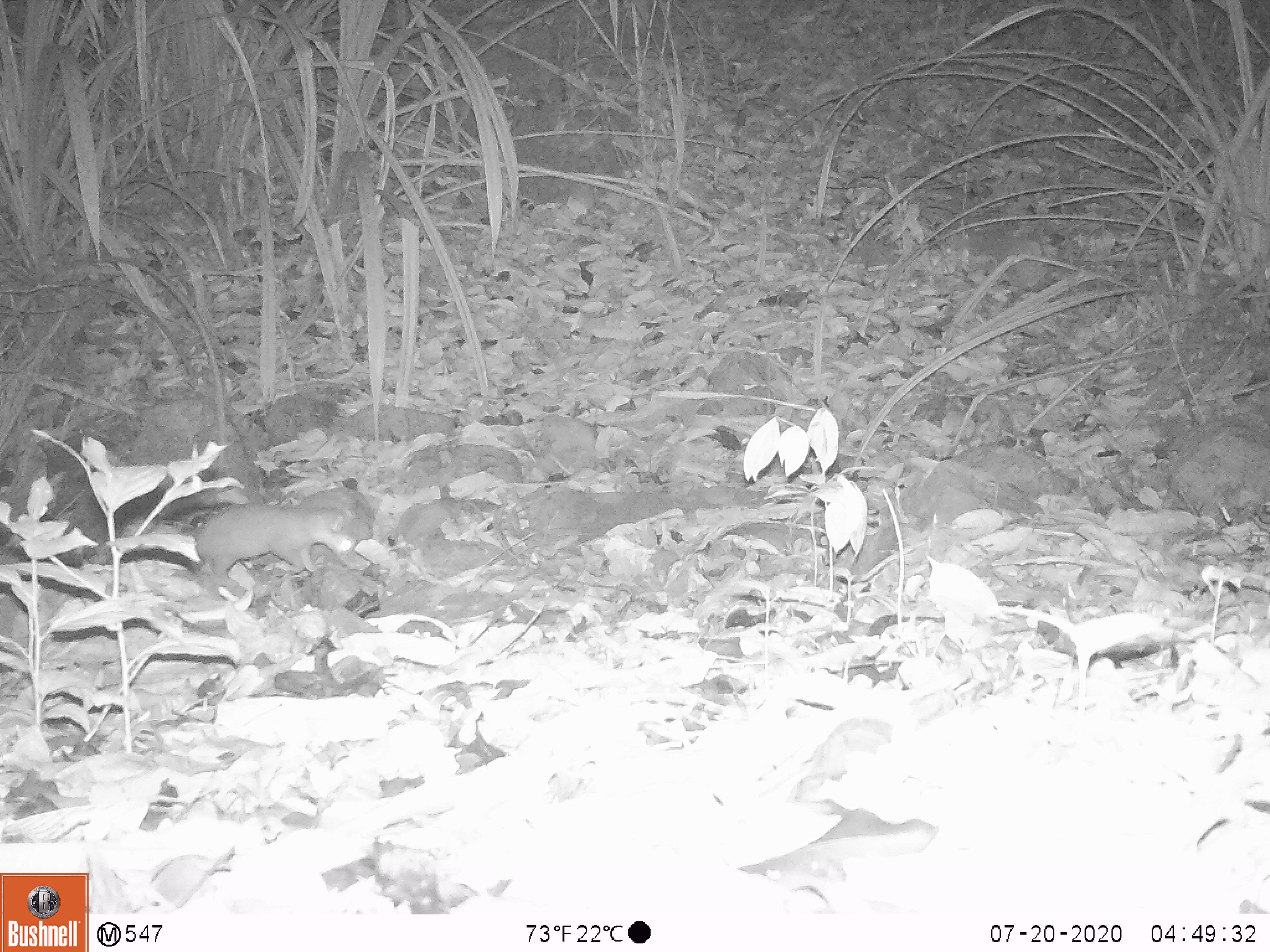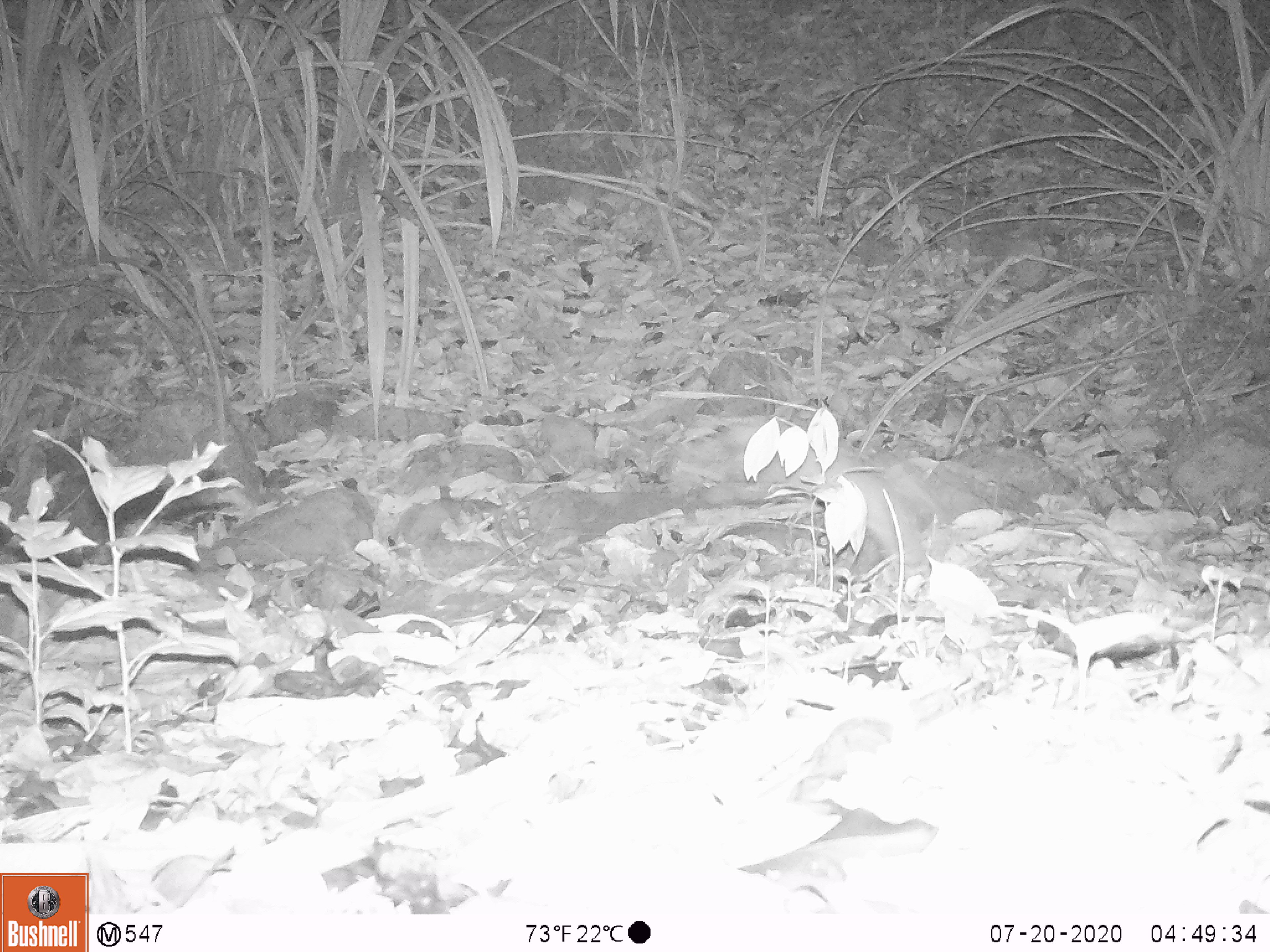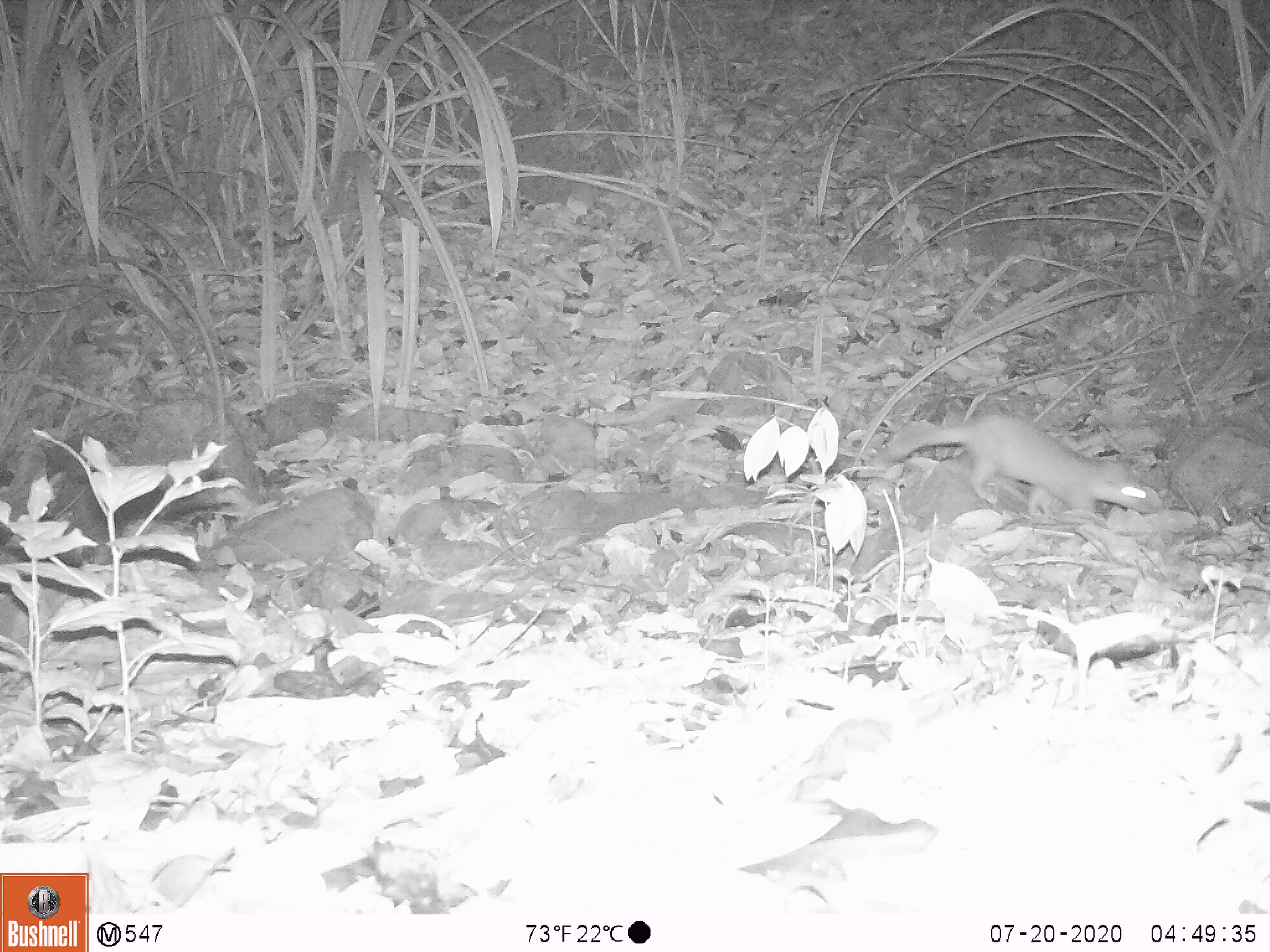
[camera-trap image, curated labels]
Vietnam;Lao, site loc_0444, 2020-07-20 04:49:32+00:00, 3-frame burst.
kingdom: Animalia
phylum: Chordata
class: Mammalia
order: Carnivora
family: Mustelidae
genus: Melogale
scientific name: Melogale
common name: ferret badger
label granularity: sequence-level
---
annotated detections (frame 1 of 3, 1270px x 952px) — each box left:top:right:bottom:
ferret badger: 192:501:354:597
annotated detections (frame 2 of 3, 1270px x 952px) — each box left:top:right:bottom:
ferret badger: 703:419:930:580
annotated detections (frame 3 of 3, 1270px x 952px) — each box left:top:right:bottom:
ferret badger: 887:413:1163:520